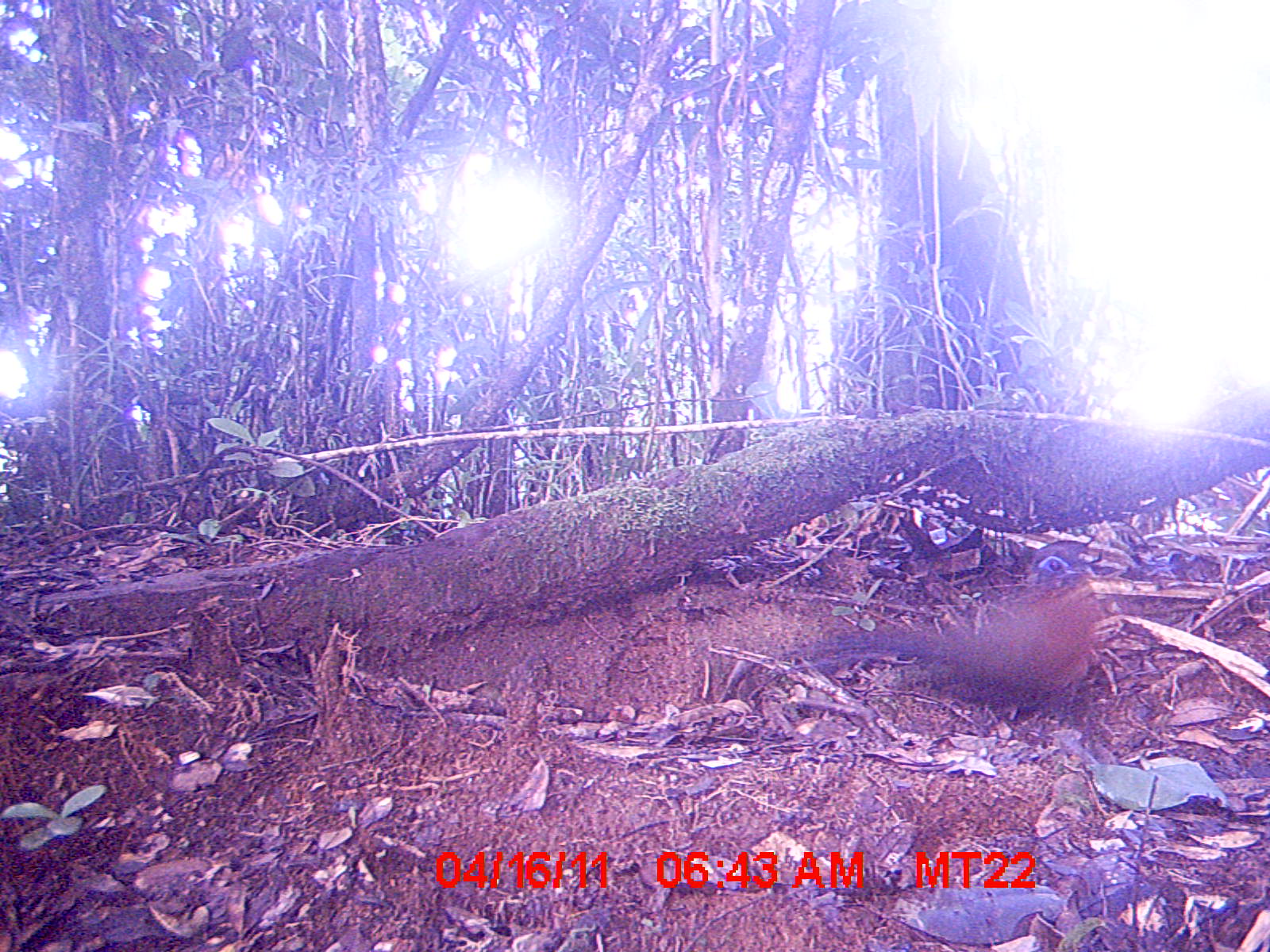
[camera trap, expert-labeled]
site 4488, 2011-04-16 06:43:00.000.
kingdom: Animalia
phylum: Chordata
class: Aves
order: Cuculiformes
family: Cuculidae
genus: Coua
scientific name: Coua serriana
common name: red-breasted coua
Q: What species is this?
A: Coua serriana (red-breasted coua).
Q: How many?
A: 1.